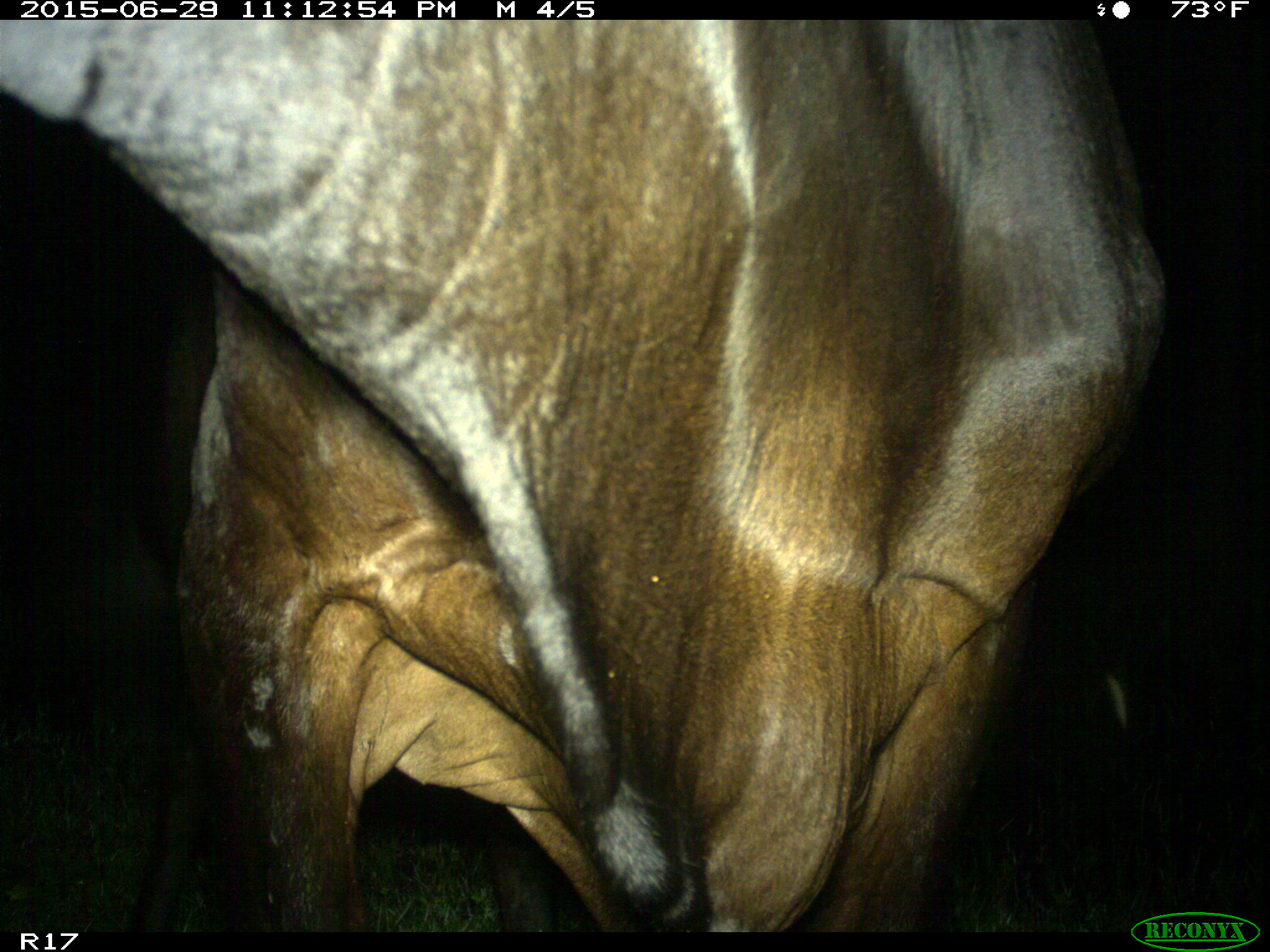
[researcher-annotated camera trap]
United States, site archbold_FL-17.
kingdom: Animalia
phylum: Chordata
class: Mammalia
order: Artiodactyla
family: Bovidae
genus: Bos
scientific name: Bos taurus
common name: domestic cow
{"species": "Bos taurus (domestic cow)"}